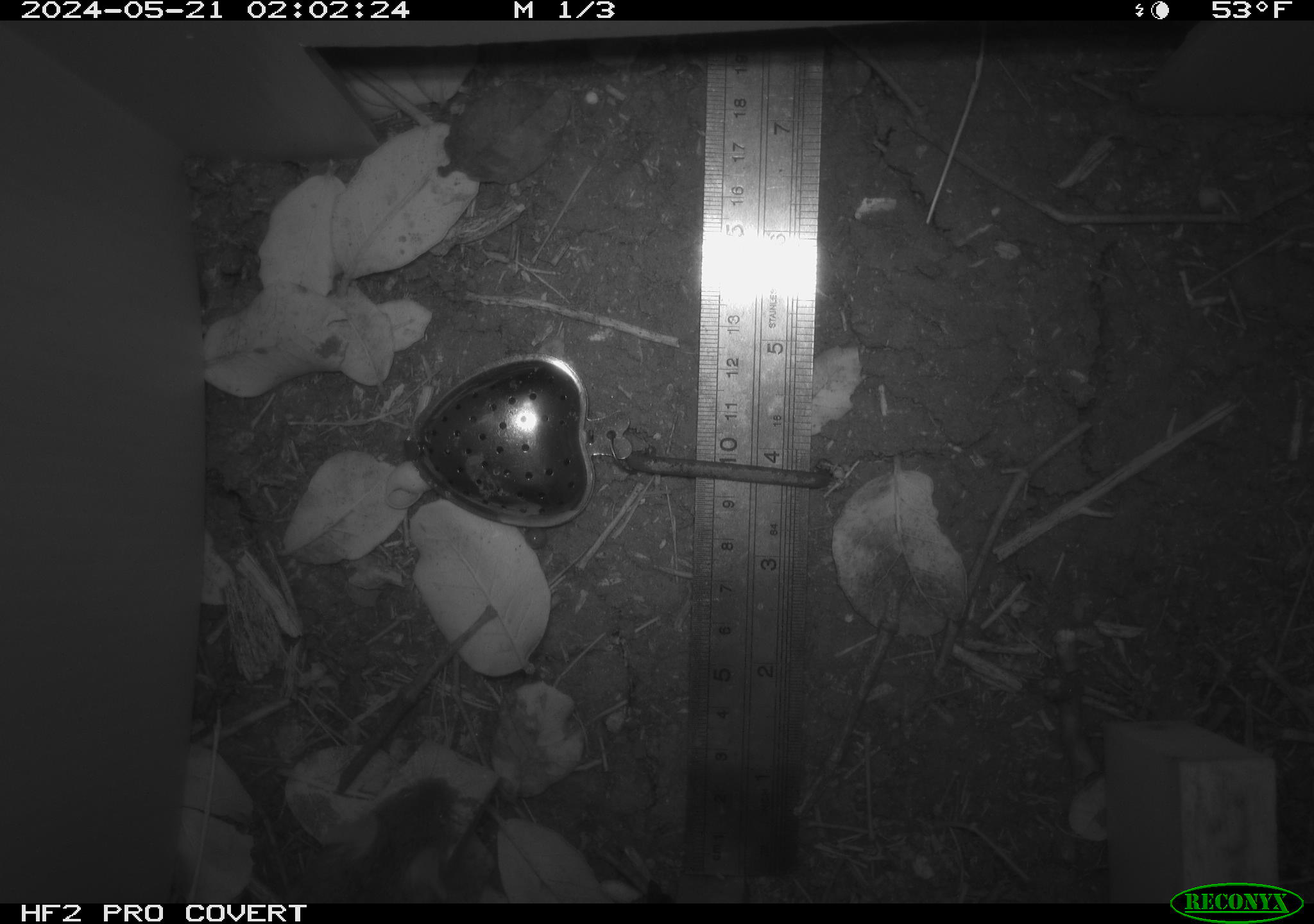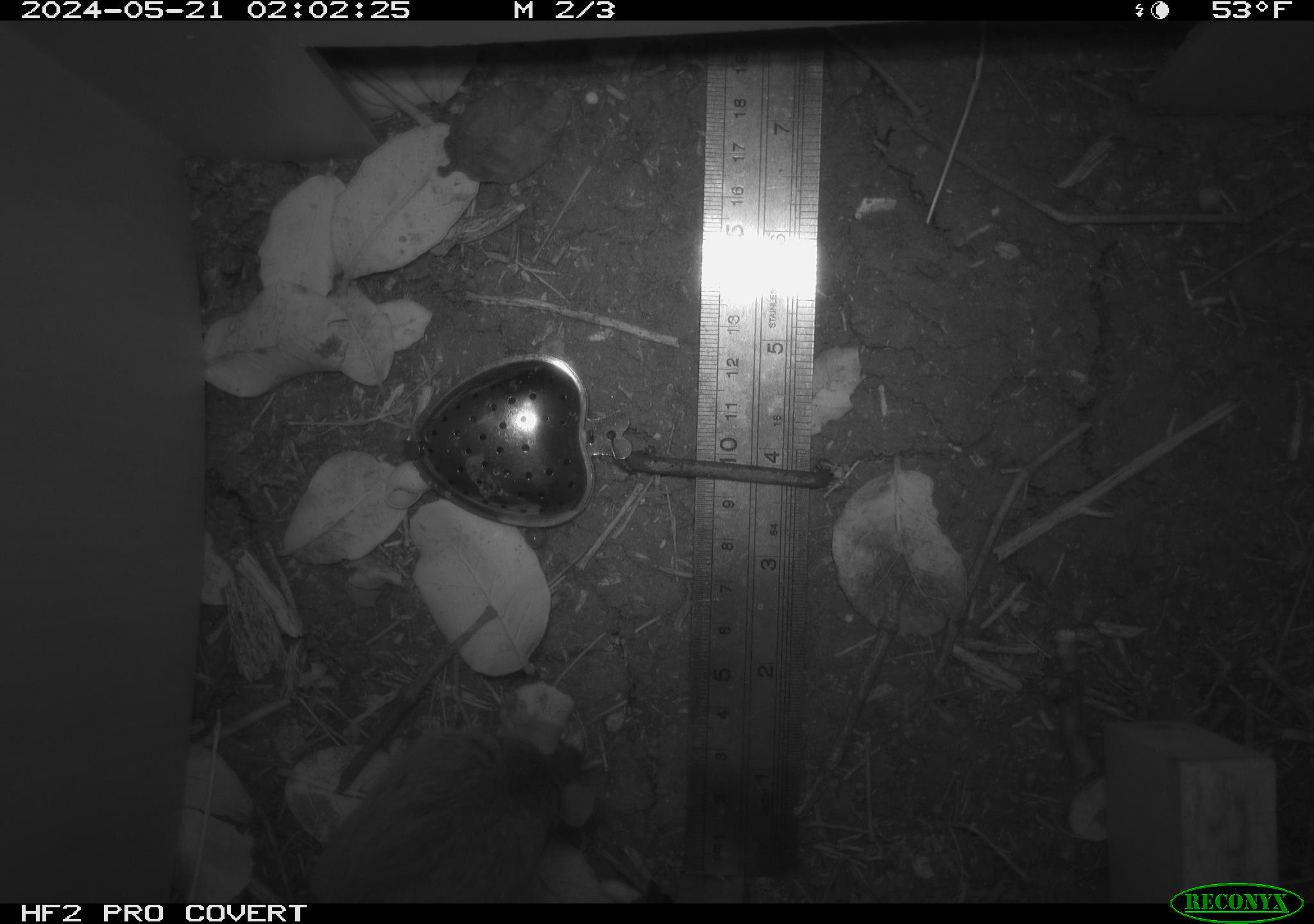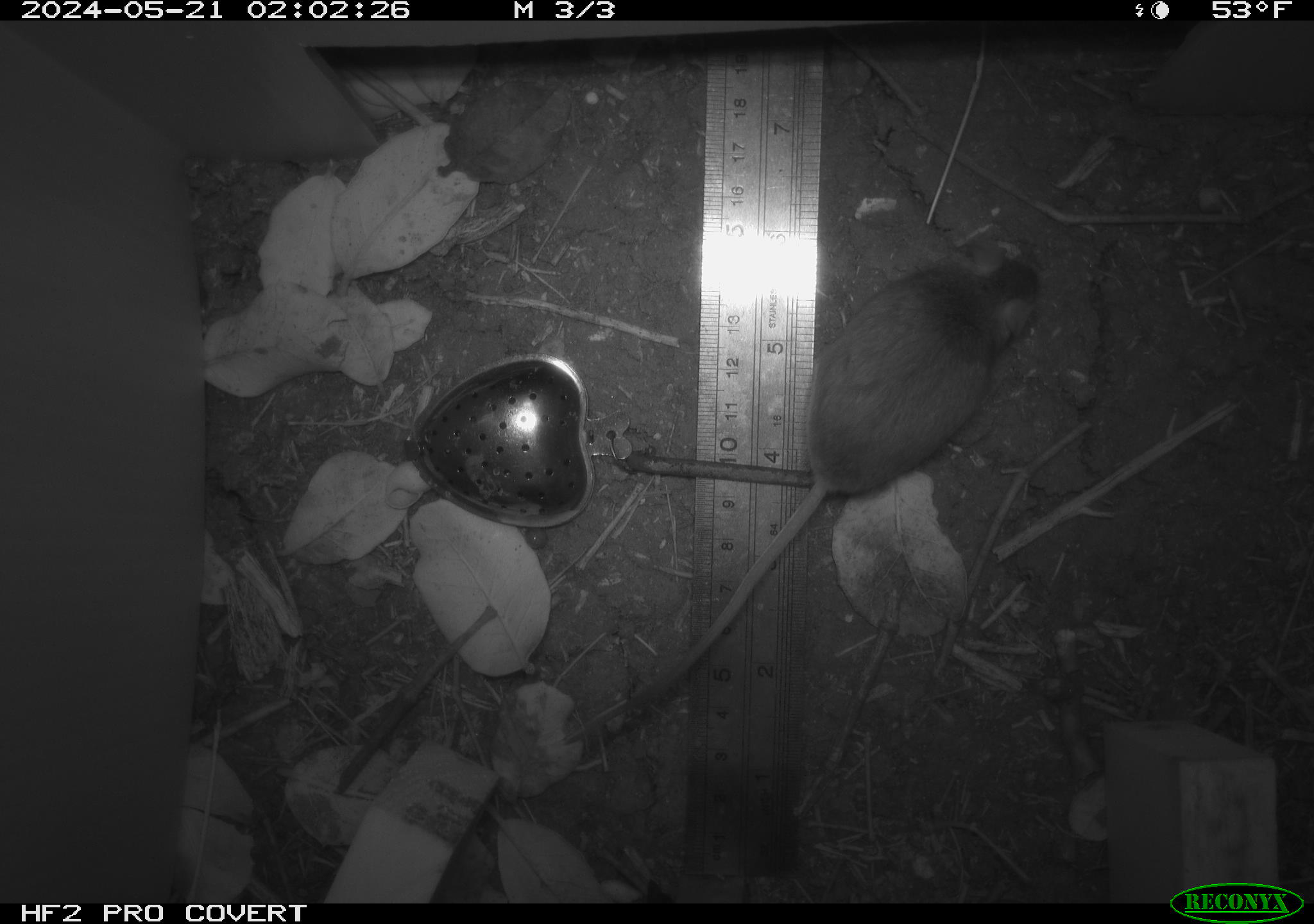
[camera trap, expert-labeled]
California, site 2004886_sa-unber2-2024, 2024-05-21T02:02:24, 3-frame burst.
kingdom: Animalia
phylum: Chordata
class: Mammalia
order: Rodentia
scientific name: Rodentia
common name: mouse species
Mouse species (Rodentia).